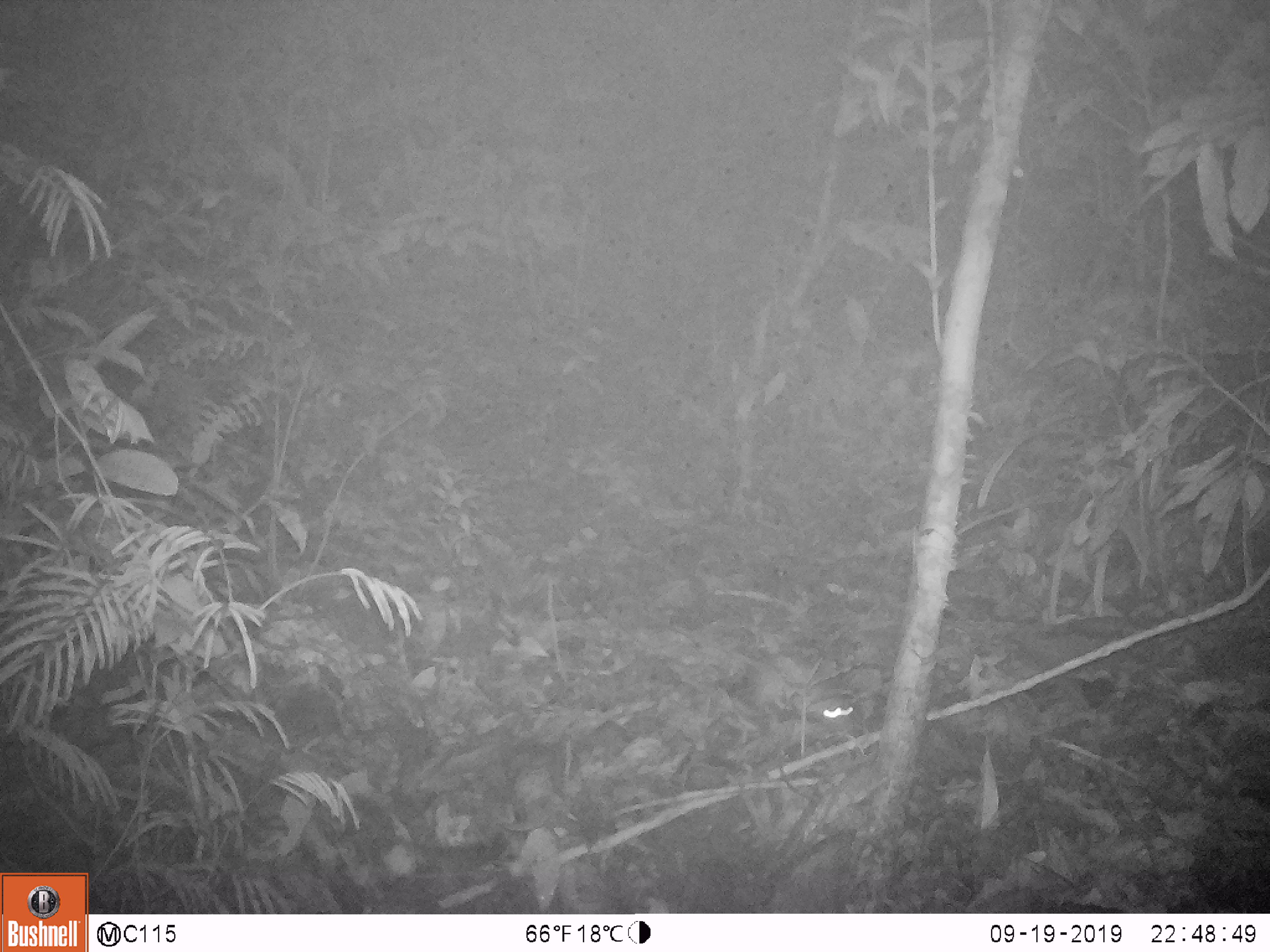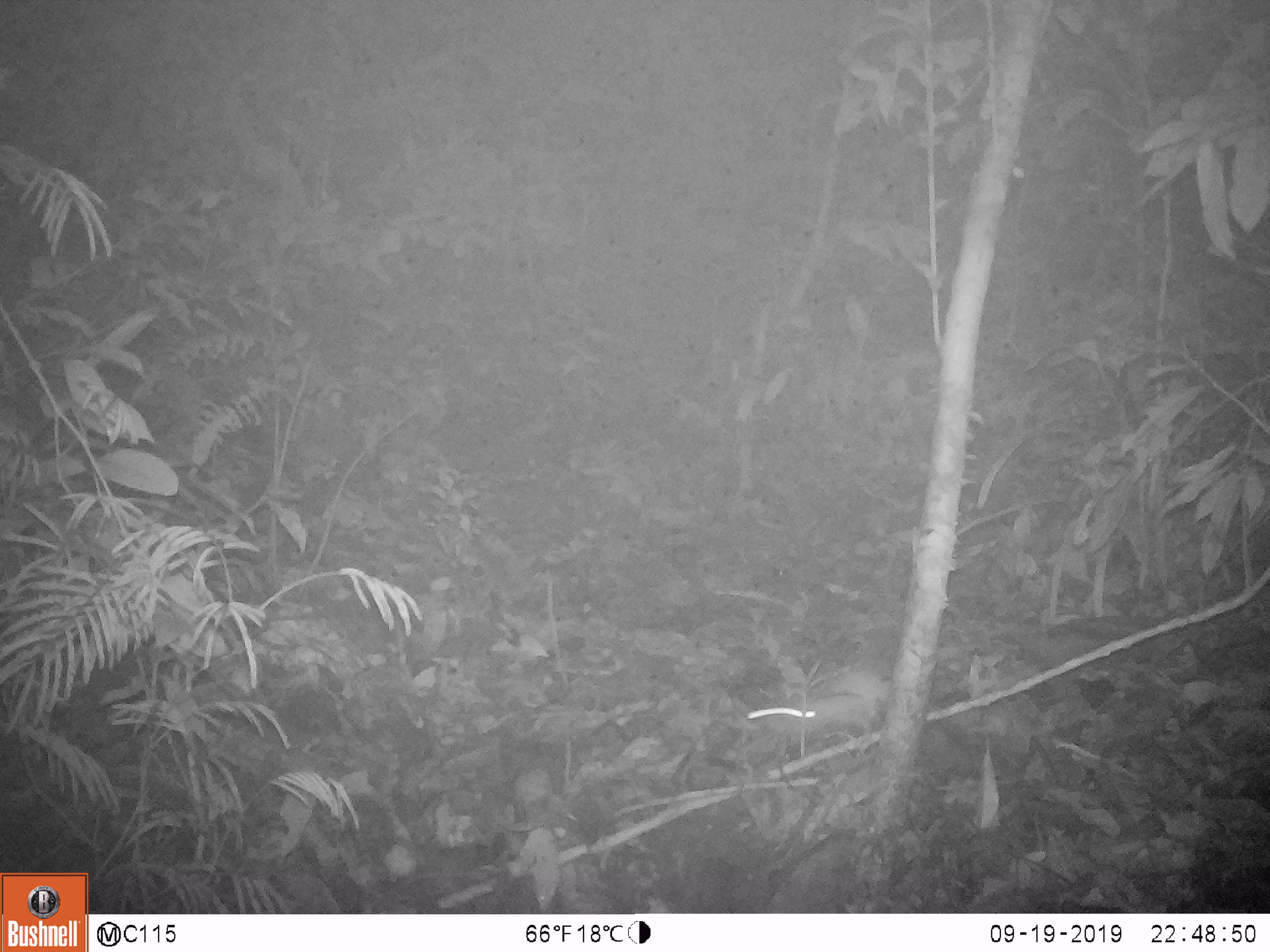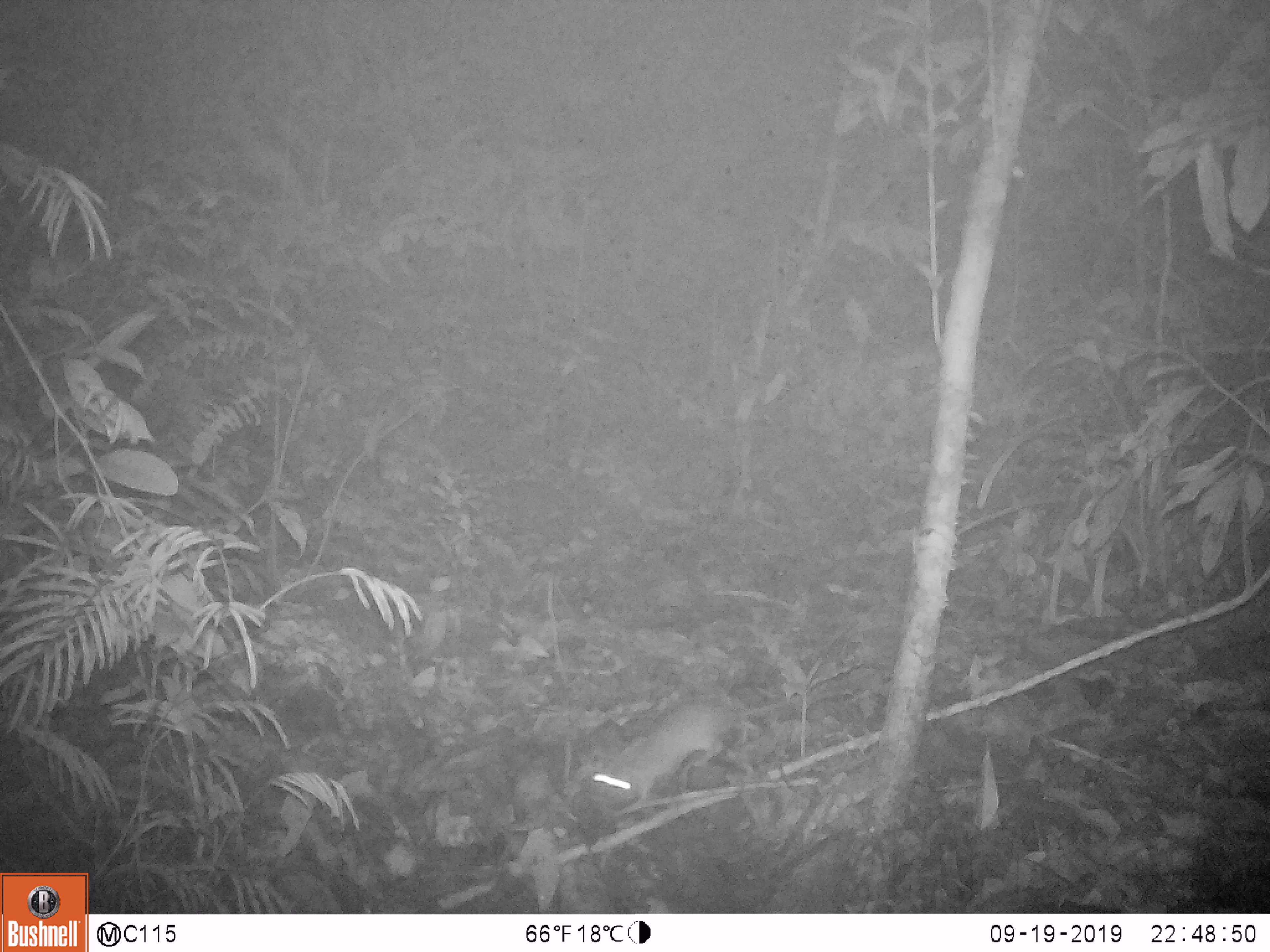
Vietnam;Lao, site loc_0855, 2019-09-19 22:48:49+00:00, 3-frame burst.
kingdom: Animalia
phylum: Chordata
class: Mammalia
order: Rodentia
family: Muridae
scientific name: Muridae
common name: old-world mice and rats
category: unidentified murid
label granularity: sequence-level